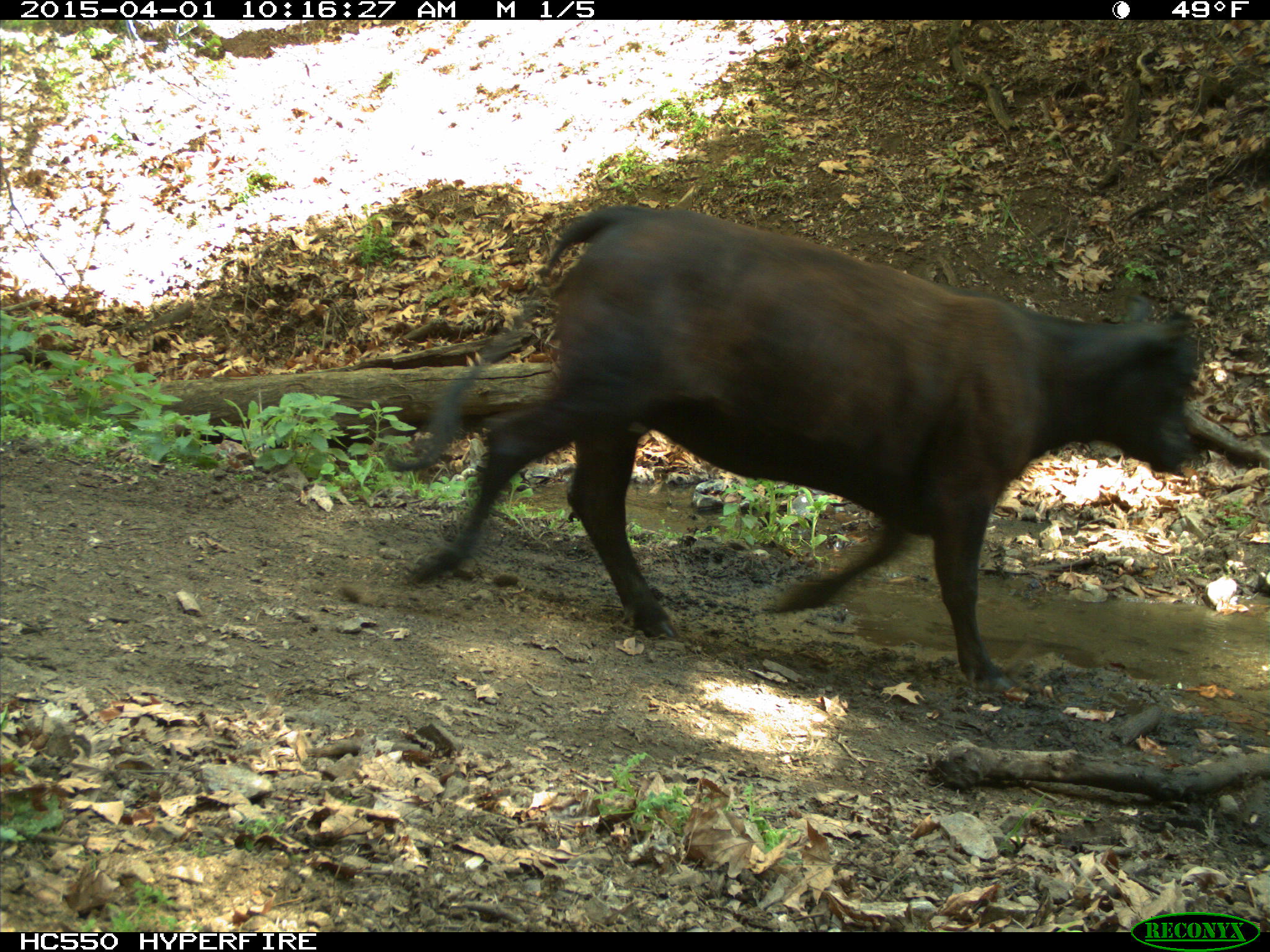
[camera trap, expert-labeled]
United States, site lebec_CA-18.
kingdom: Animalia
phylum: Chordata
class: Mammalia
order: Artiodactyla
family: Bovidae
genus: Bos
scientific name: Bos taurus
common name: domestic cow